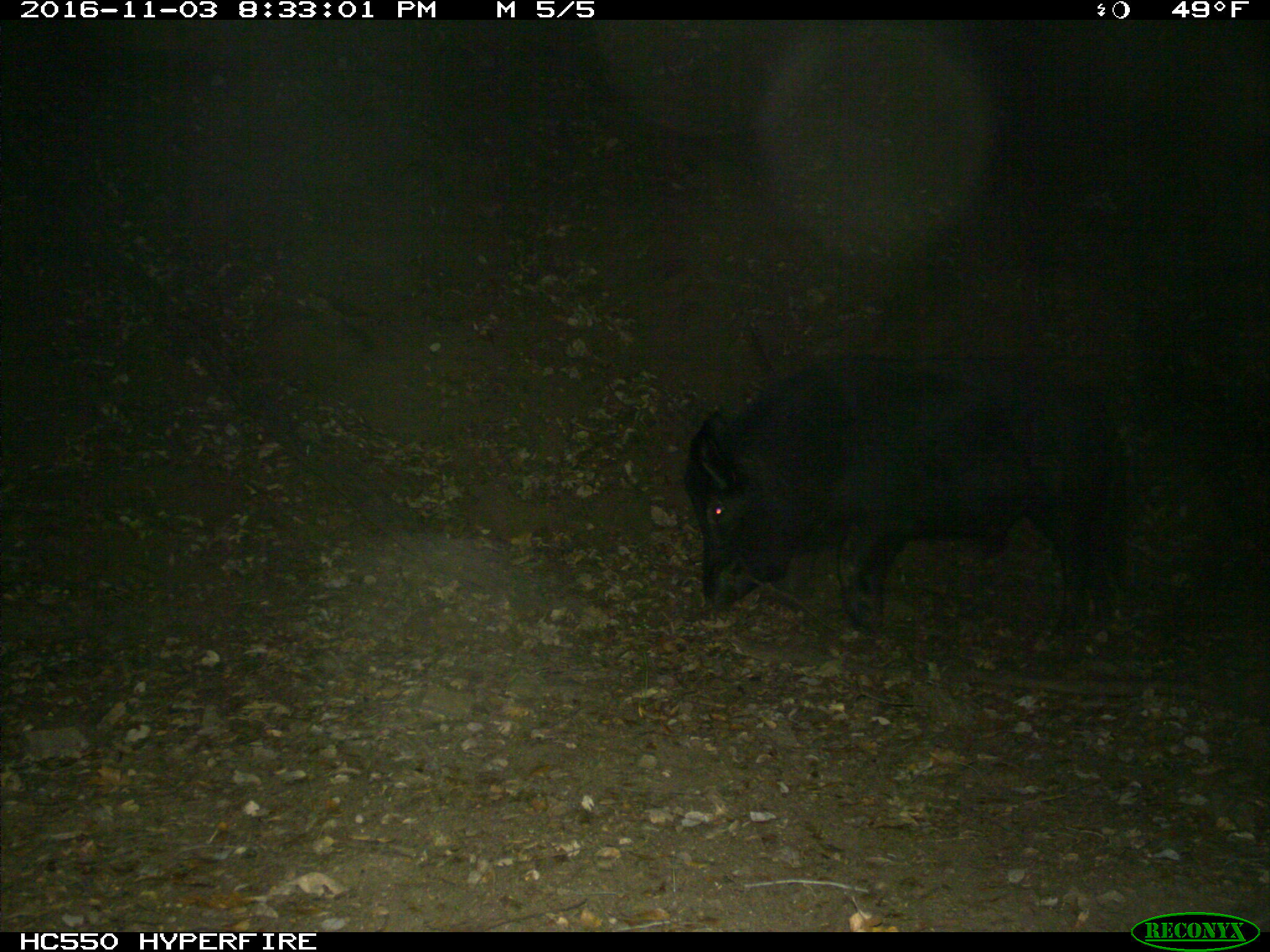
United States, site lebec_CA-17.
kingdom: Animalia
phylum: Chordata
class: Mammalia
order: Artiodactyla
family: Suidae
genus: Sus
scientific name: Sus scrofa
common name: wild boar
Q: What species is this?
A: Sus scrofa (wild boar).